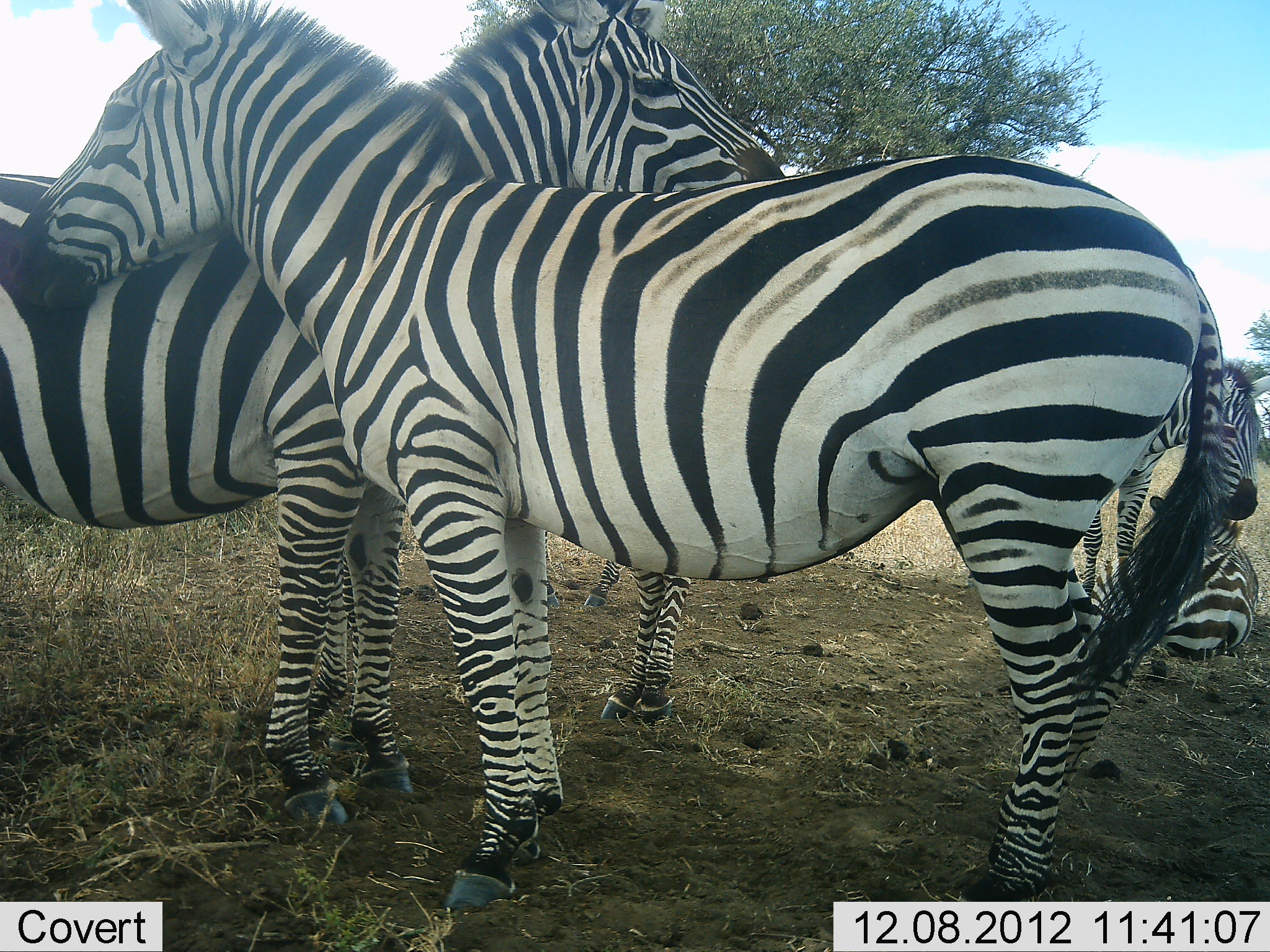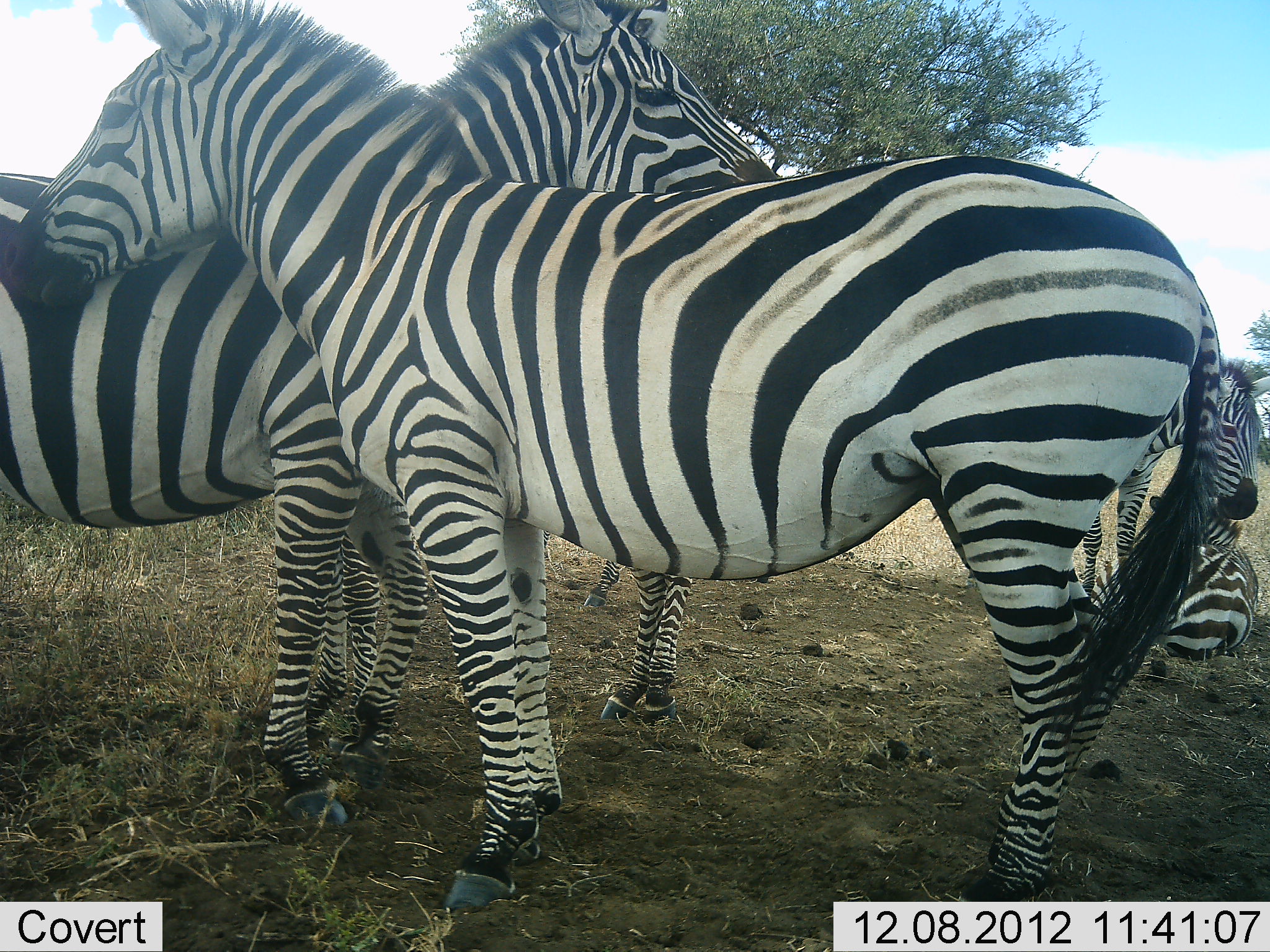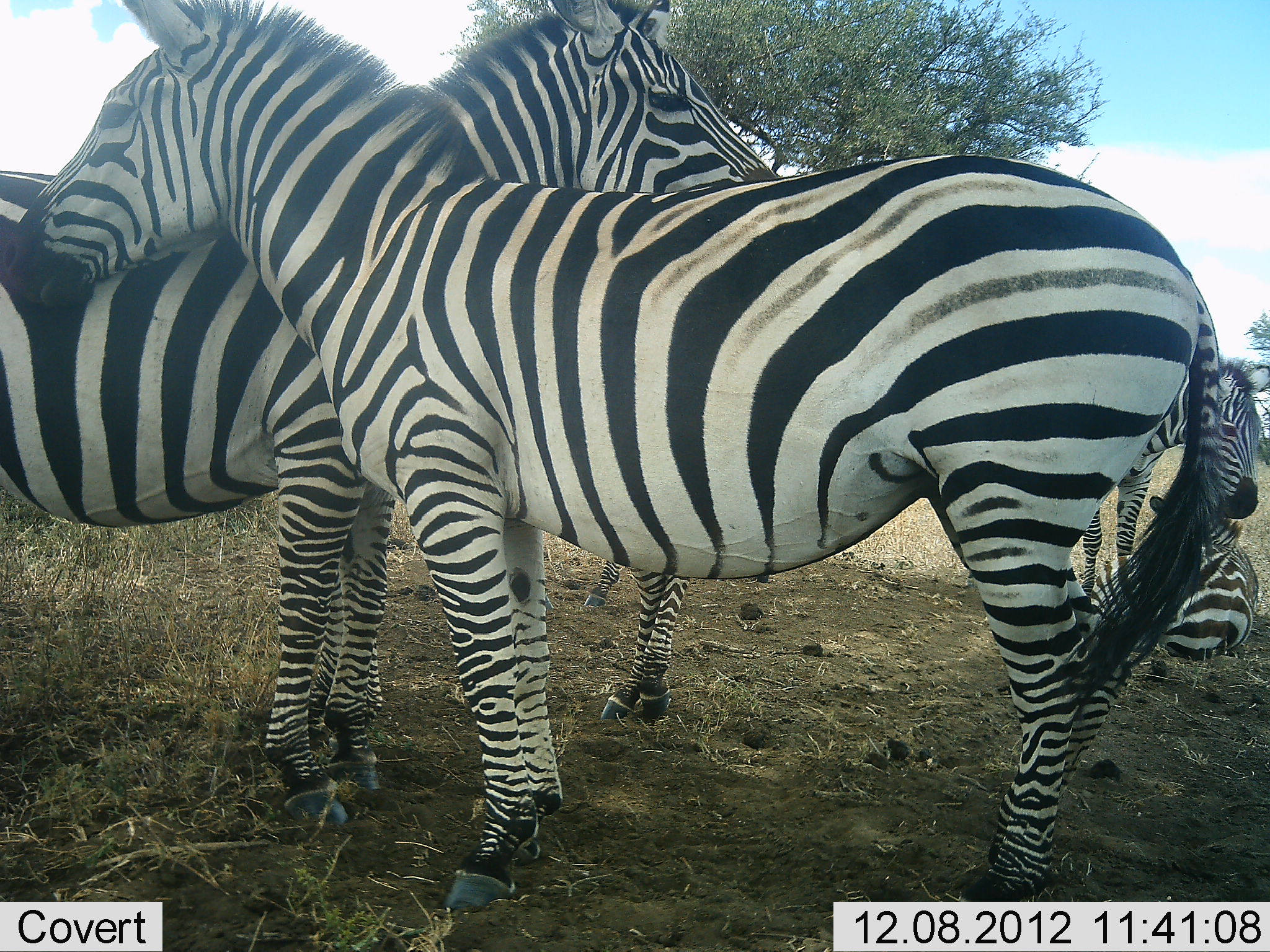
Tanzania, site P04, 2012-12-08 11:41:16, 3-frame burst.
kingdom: Animalia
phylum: Chordata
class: Mammalia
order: Perissodactyla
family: Equidae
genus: Equus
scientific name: Equus quagga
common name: plains zebra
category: zebra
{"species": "zebra (plains zebra) (Equus quagga)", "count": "5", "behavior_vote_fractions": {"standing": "80%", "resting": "60%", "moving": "0%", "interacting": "60%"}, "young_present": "30%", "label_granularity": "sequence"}